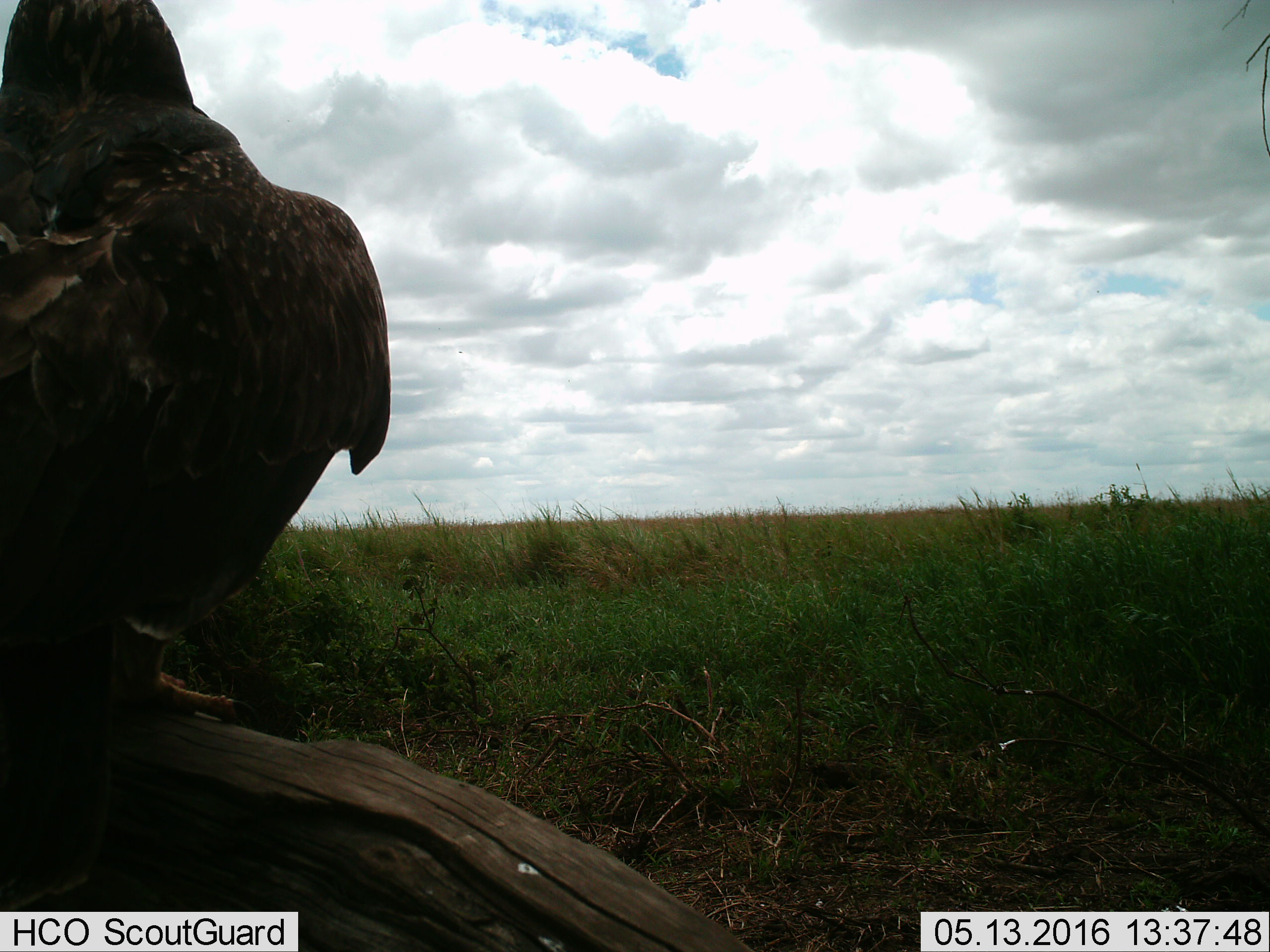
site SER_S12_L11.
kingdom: Animalia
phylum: Chordata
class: Aves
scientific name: Aves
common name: bird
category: birdother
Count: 1.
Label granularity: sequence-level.